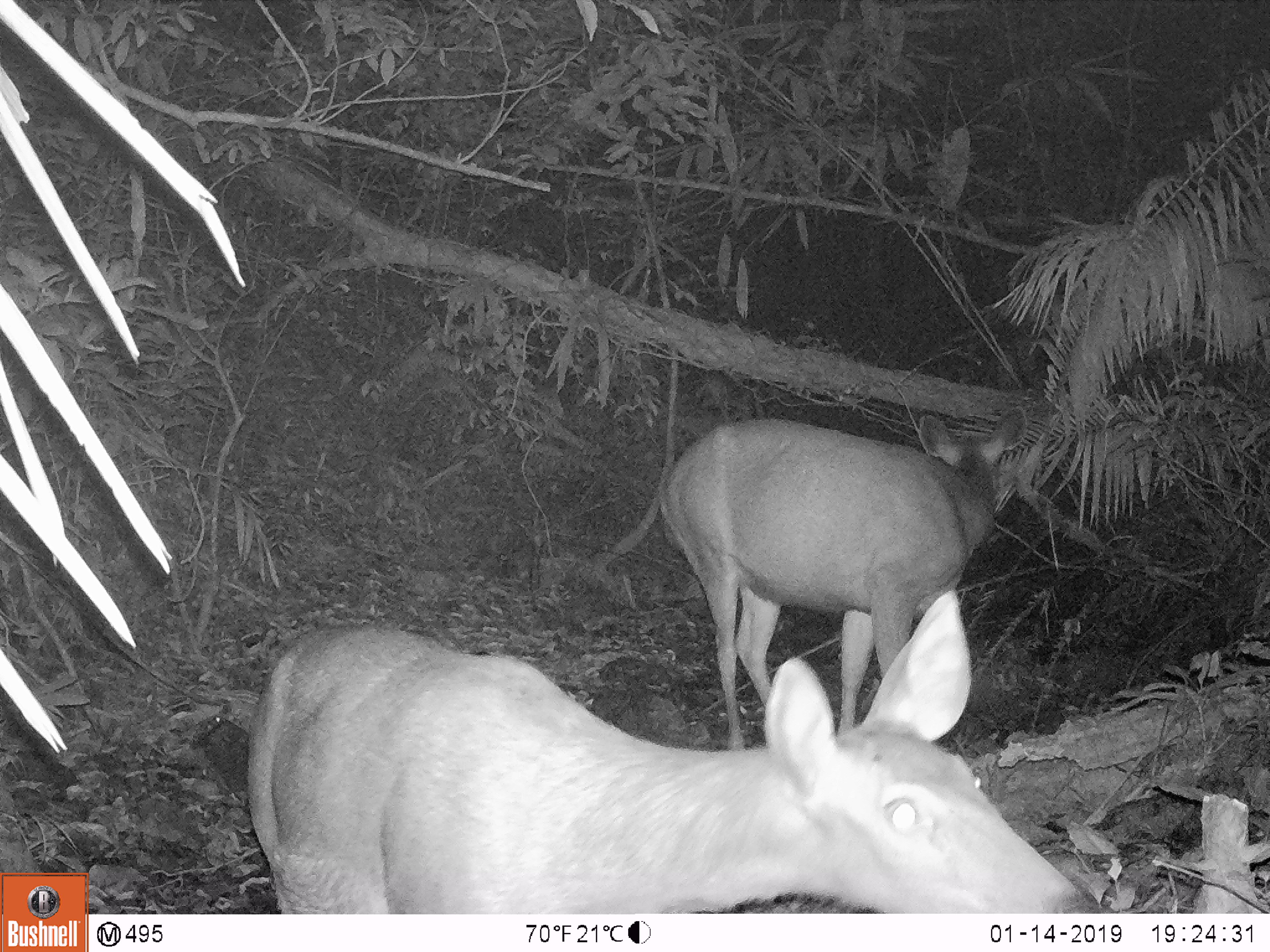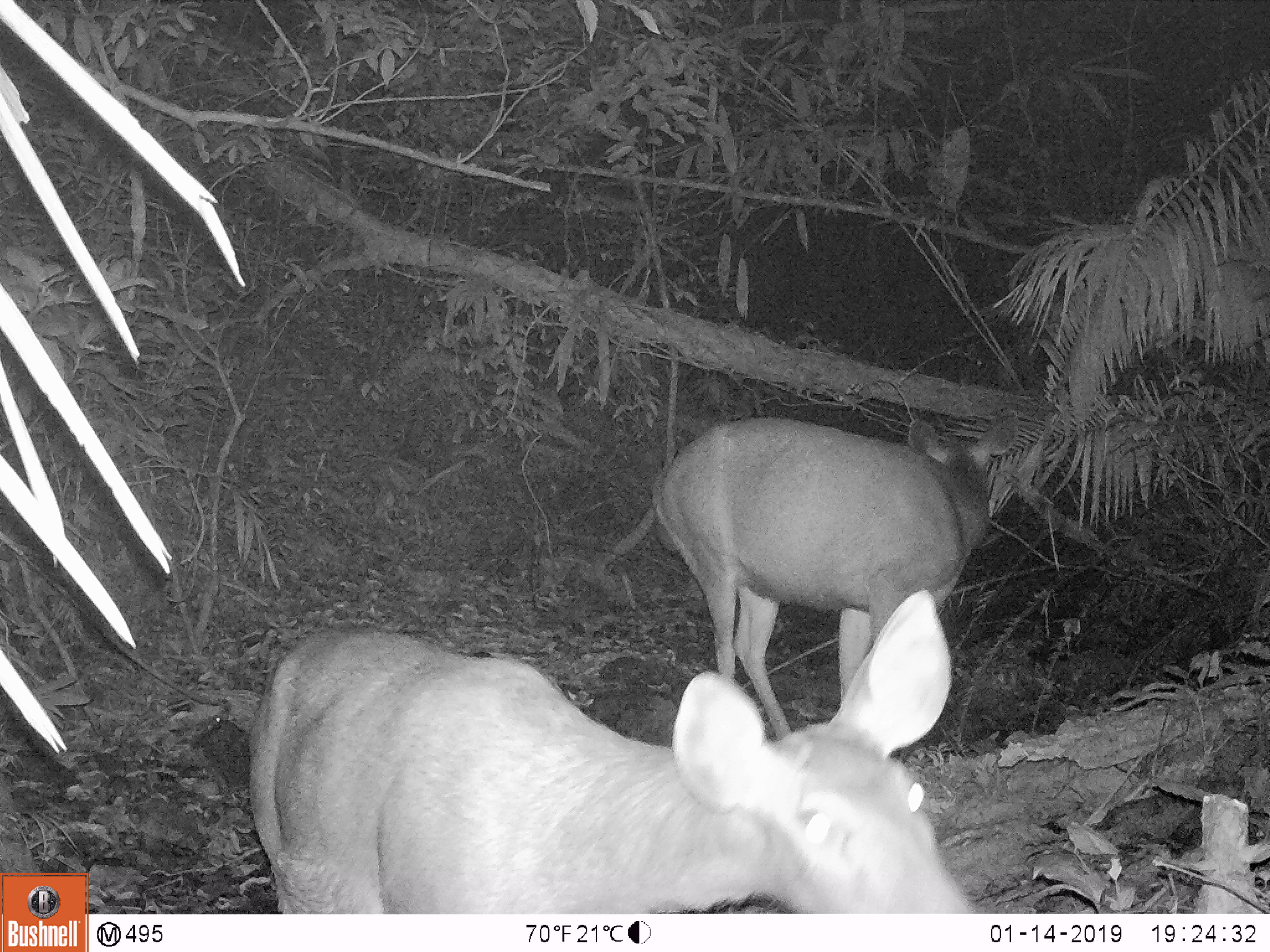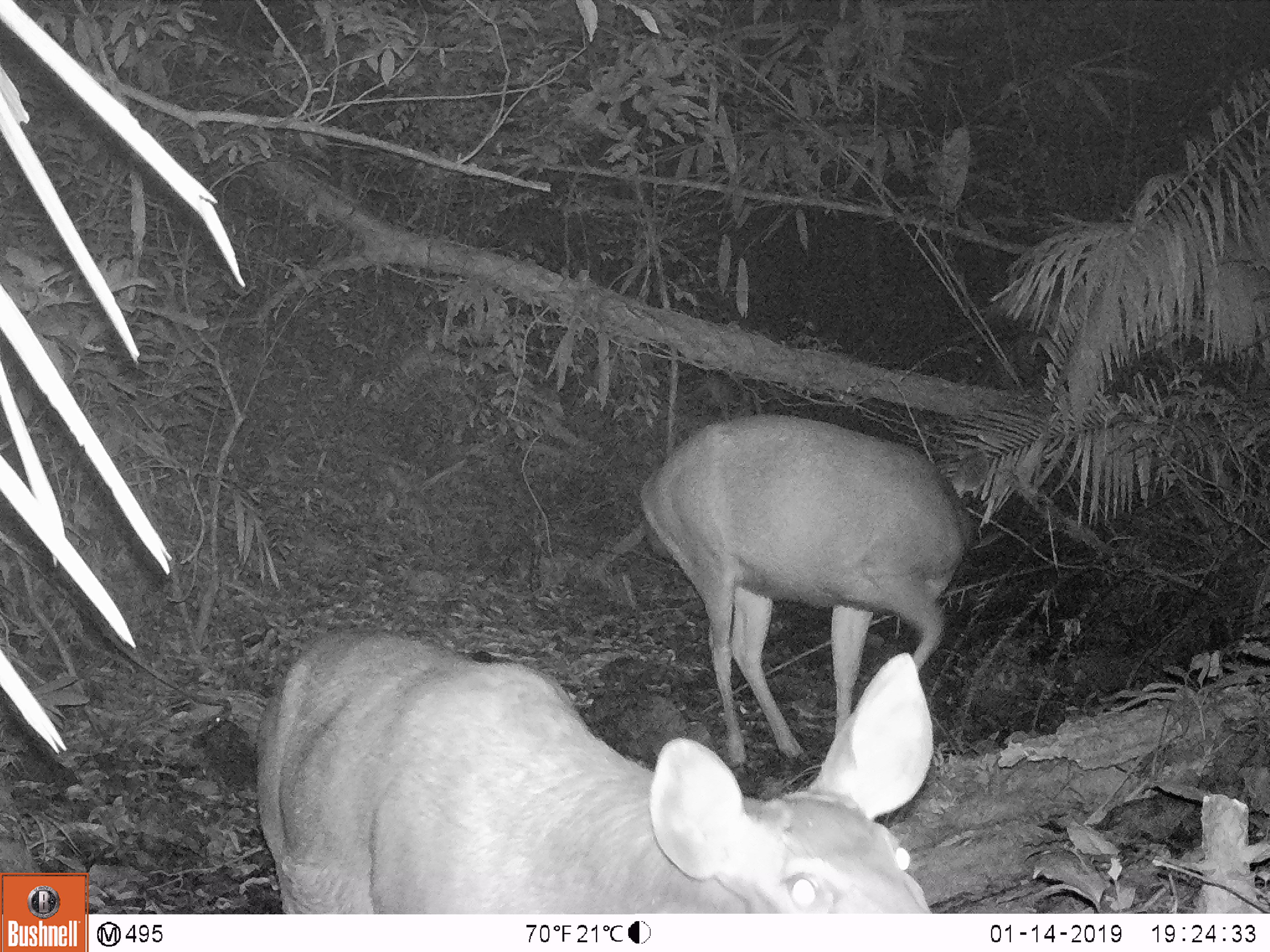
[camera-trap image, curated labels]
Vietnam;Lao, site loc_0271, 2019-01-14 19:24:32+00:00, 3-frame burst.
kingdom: Animalia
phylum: Chordata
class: Mammalia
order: Artiodactyla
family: Cervidae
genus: Rusa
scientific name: Rusa unicolor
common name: sambar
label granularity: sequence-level